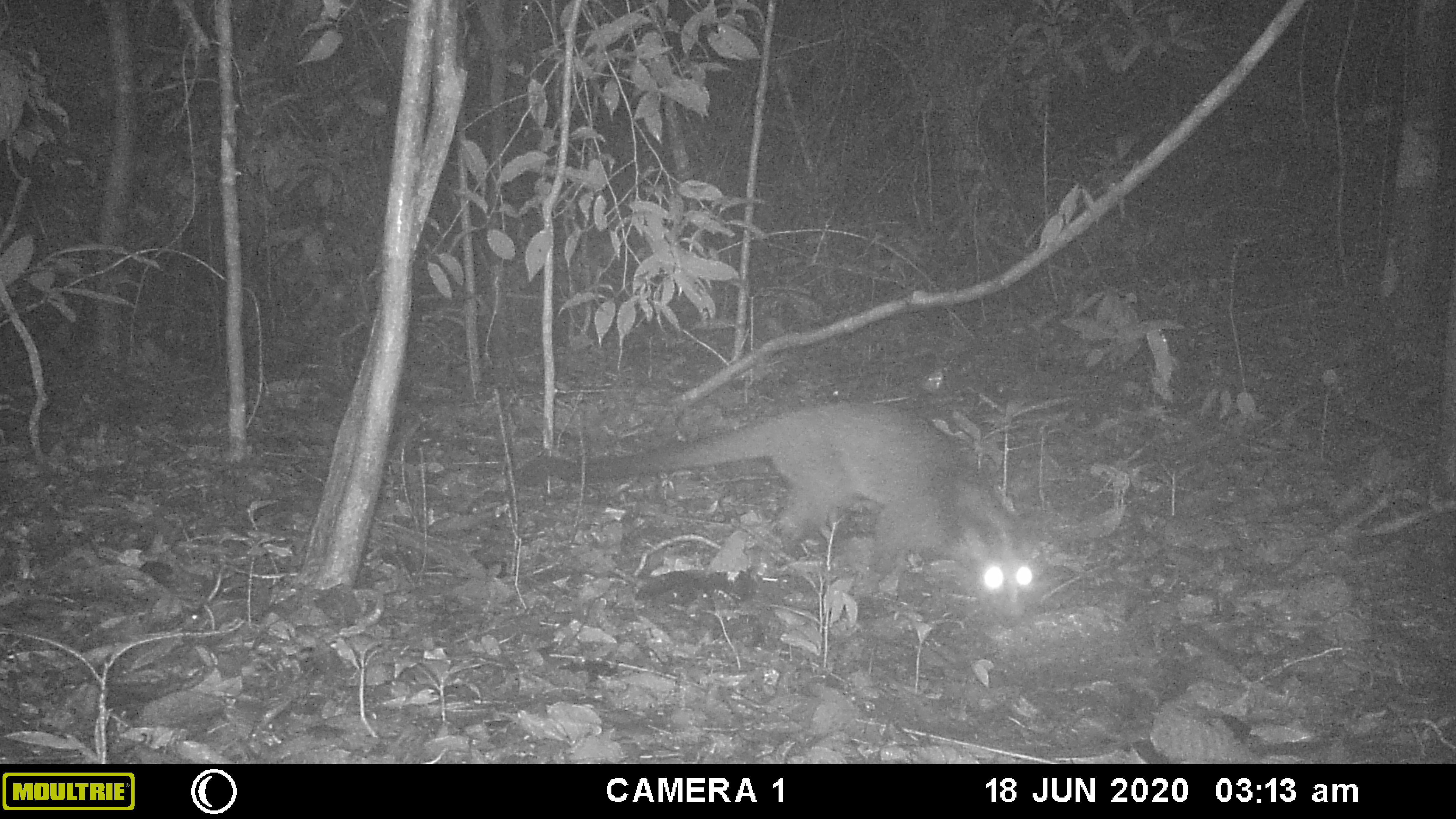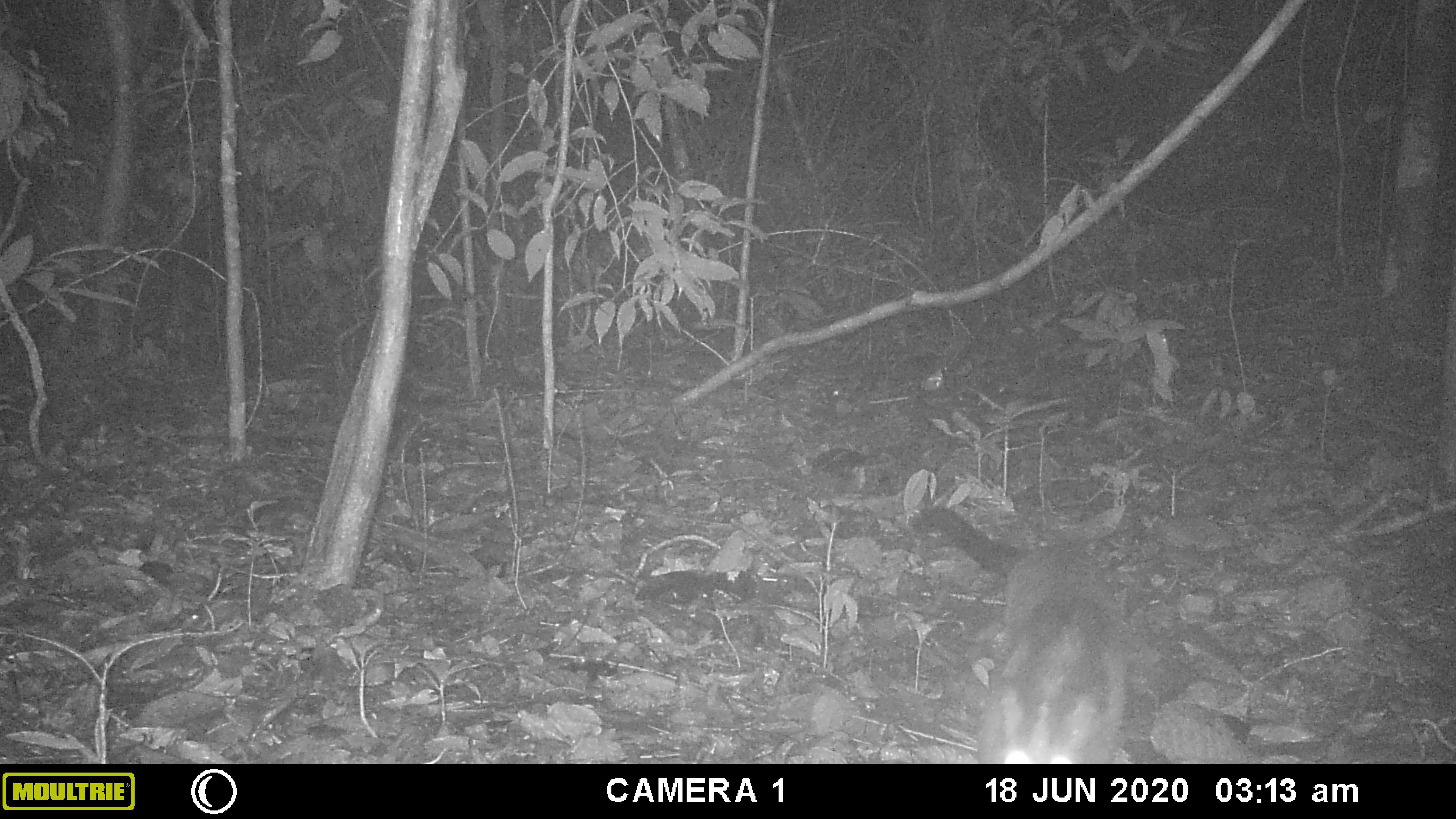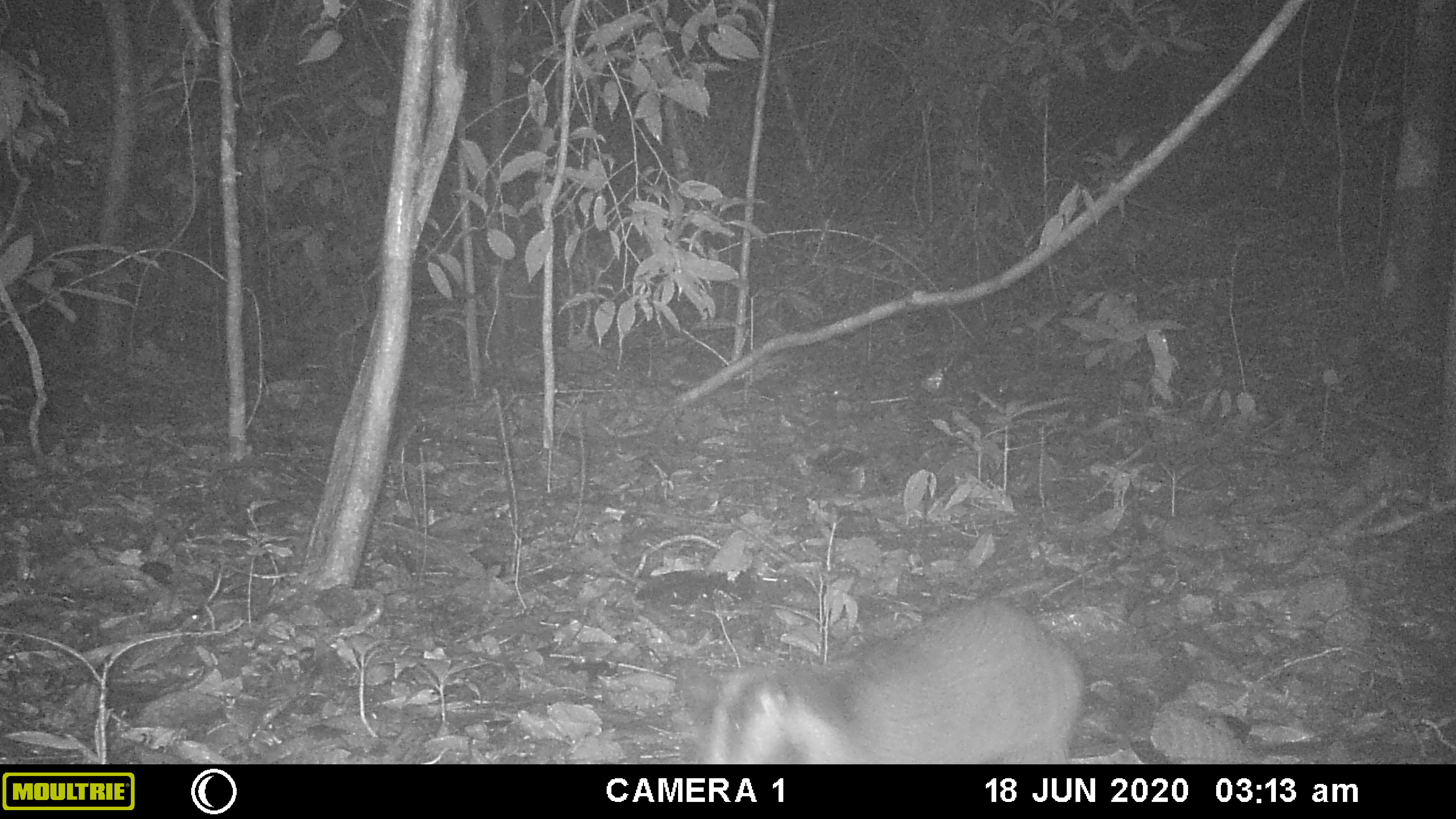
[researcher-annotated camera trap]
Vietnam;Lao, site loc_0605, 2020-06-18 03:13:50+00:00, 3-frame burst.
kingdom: Animalia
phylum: Chordata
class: Mammalia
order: Carnivora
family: Viverridae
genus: Paguma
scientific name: Paguma larvata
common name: masked palm civet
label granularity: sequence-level